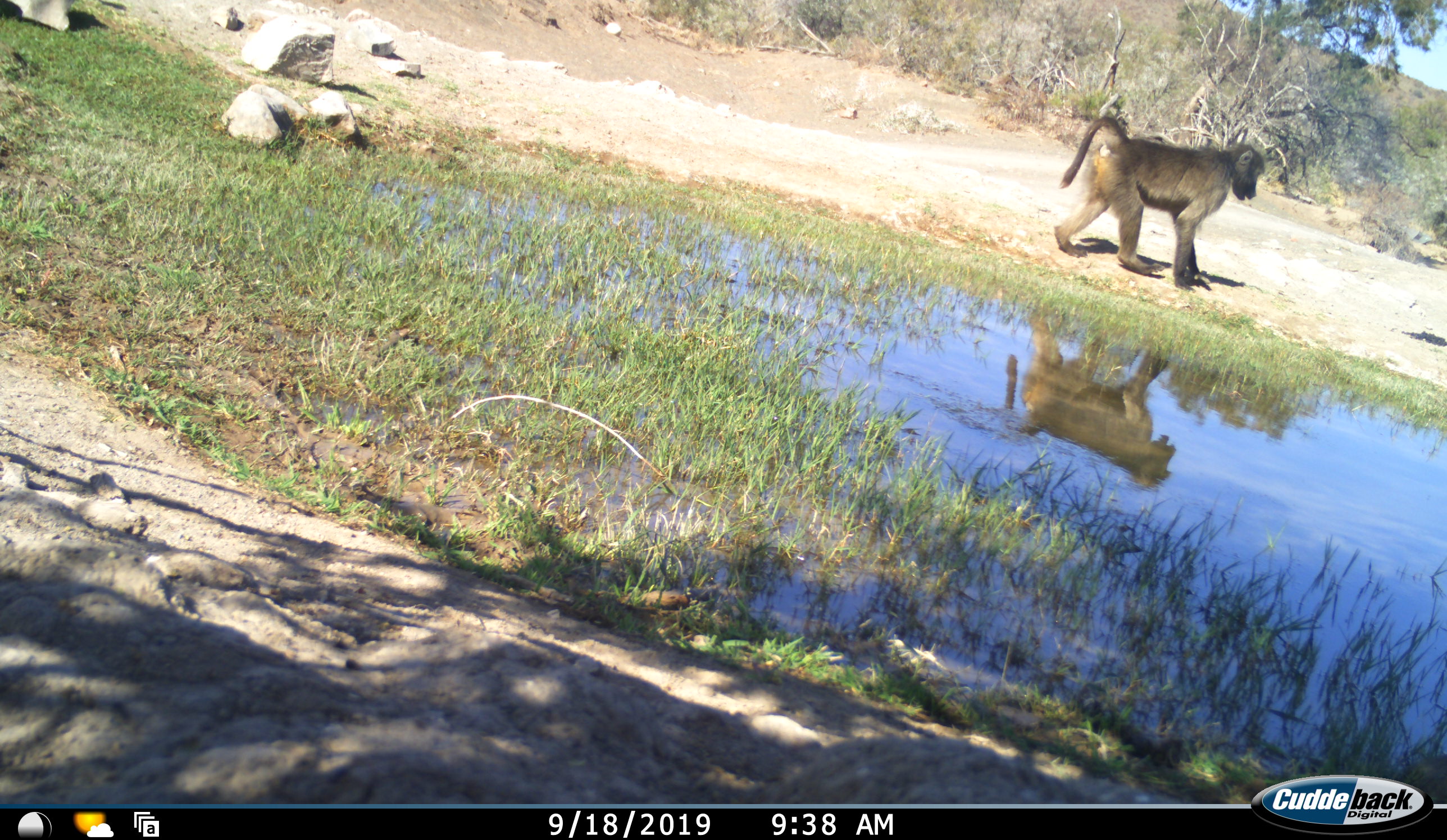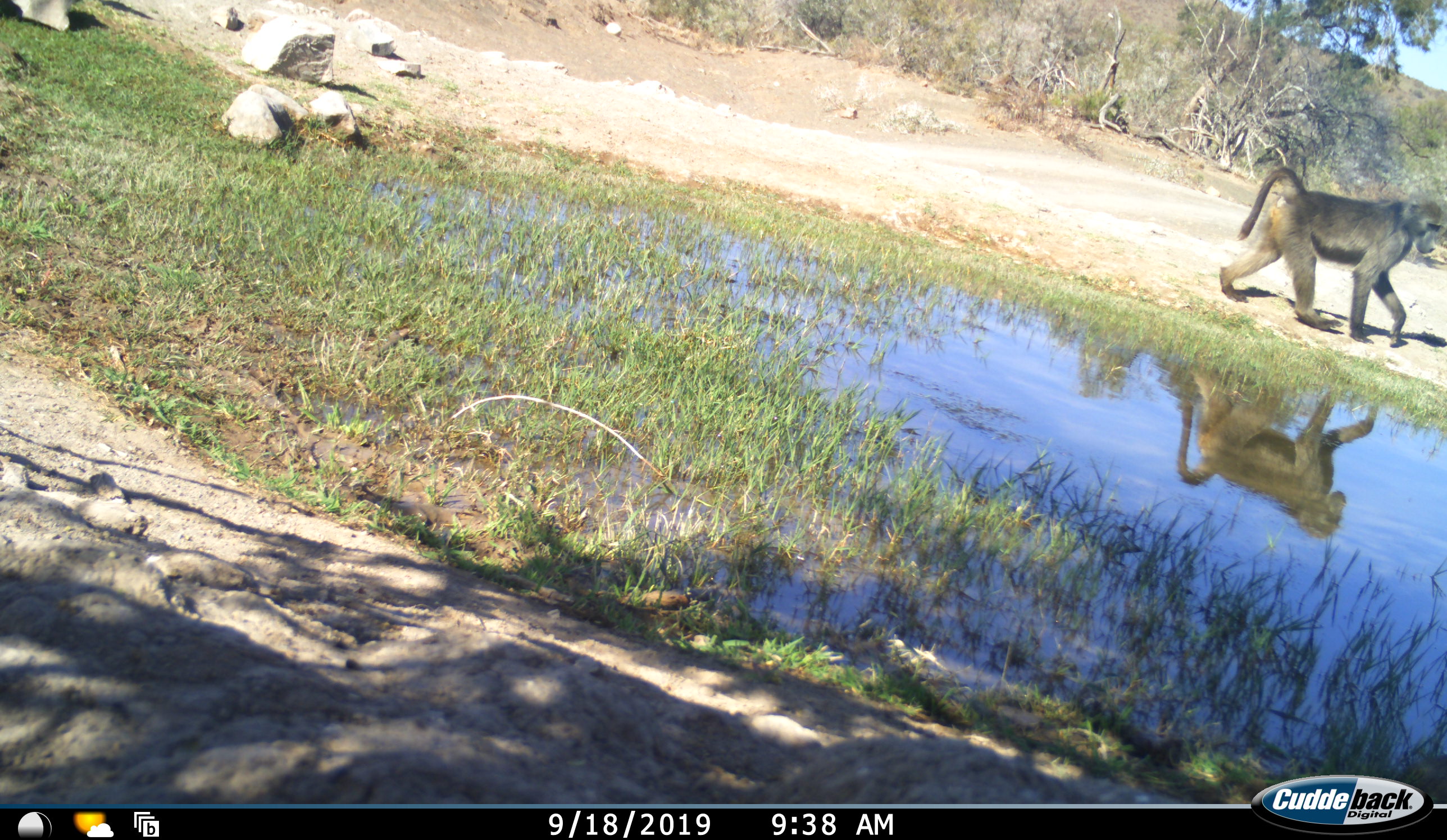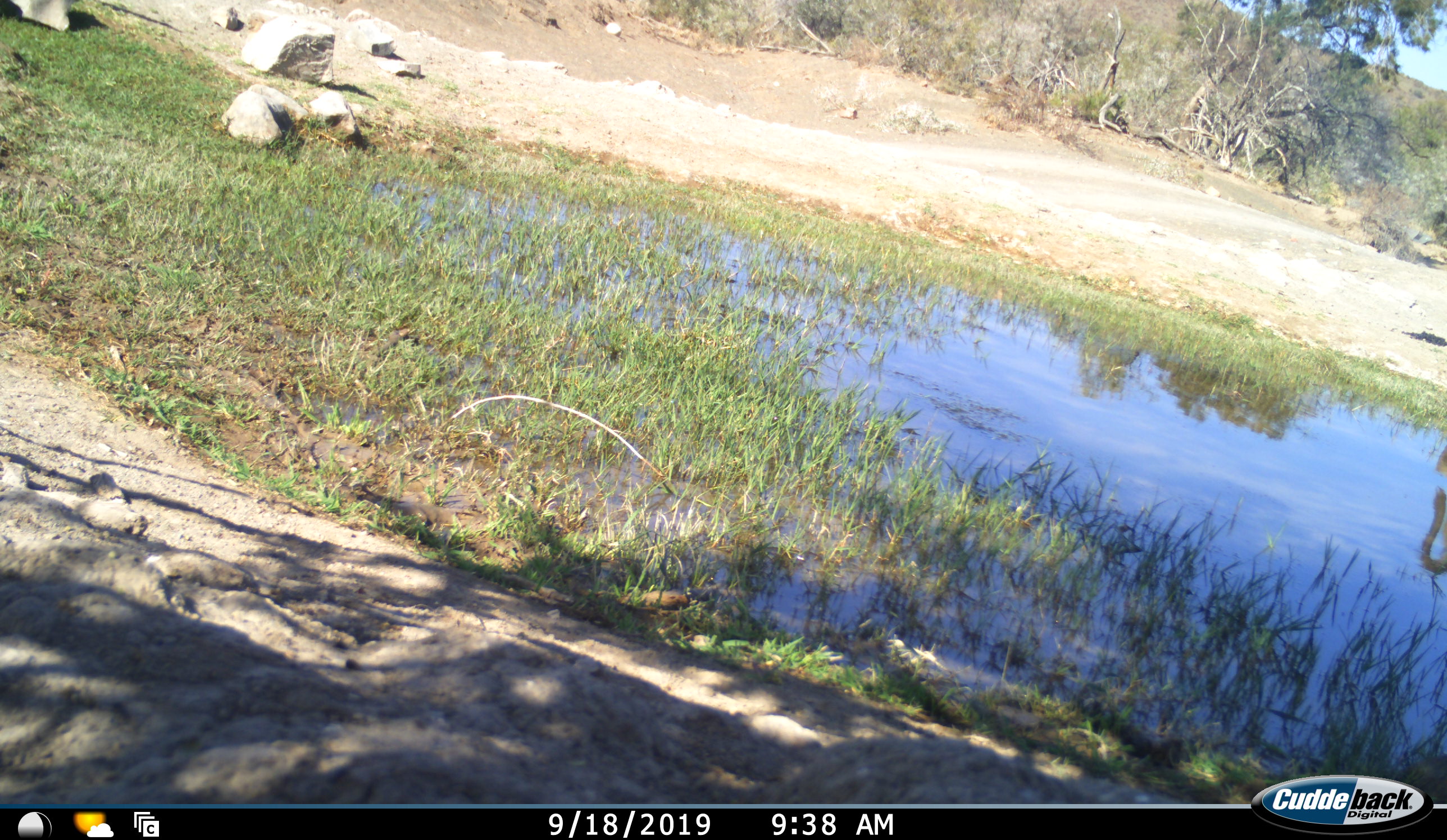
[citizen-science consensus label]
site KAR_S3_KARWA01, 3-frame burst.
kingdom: Animalia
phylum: Chordata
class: Mammalia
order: Primates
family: Cercopithecidae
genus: Papio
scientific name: Papio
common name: baboon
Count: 1.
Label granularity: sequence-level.